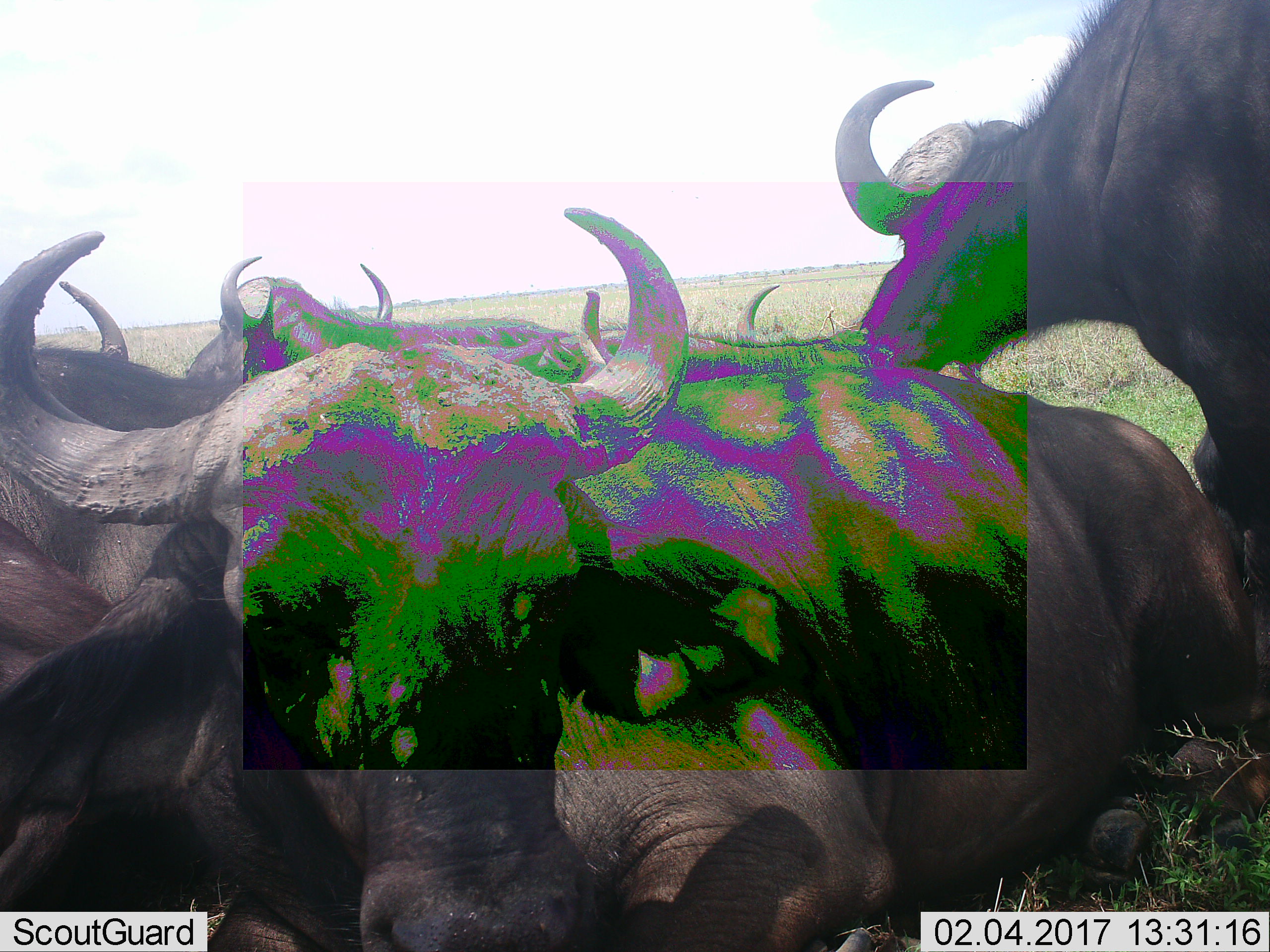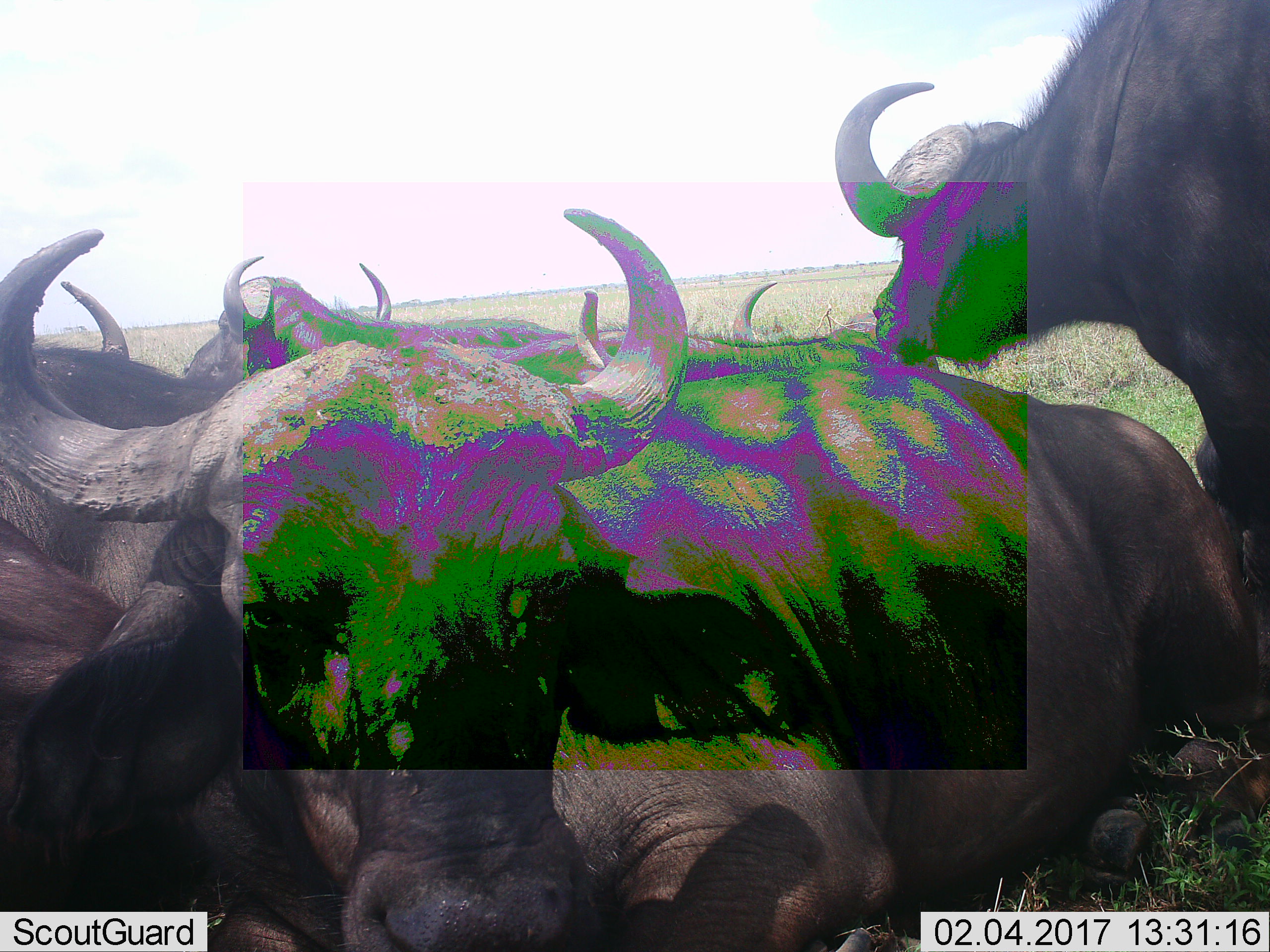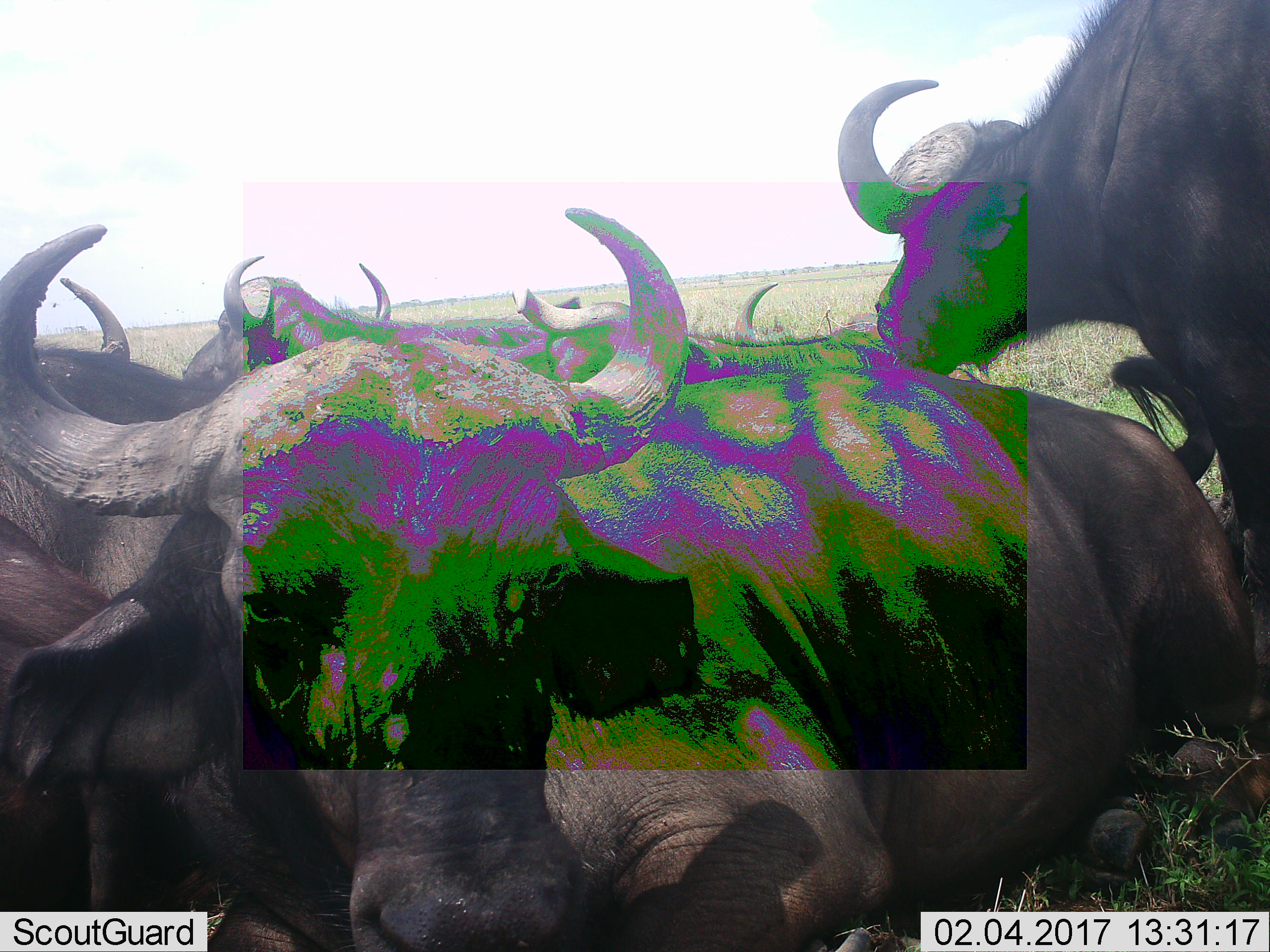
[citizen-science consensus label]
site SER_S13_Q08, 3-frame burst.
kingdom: Animalia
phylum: Chordata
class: Mammalia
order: Artiodactyla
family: Bovidae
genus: Syncerus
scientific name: Syncerus caffer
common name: african buffalo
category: buffalo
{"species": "buffalo (african buffalo) (Syncerus caffer)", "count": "7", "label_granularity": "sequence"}